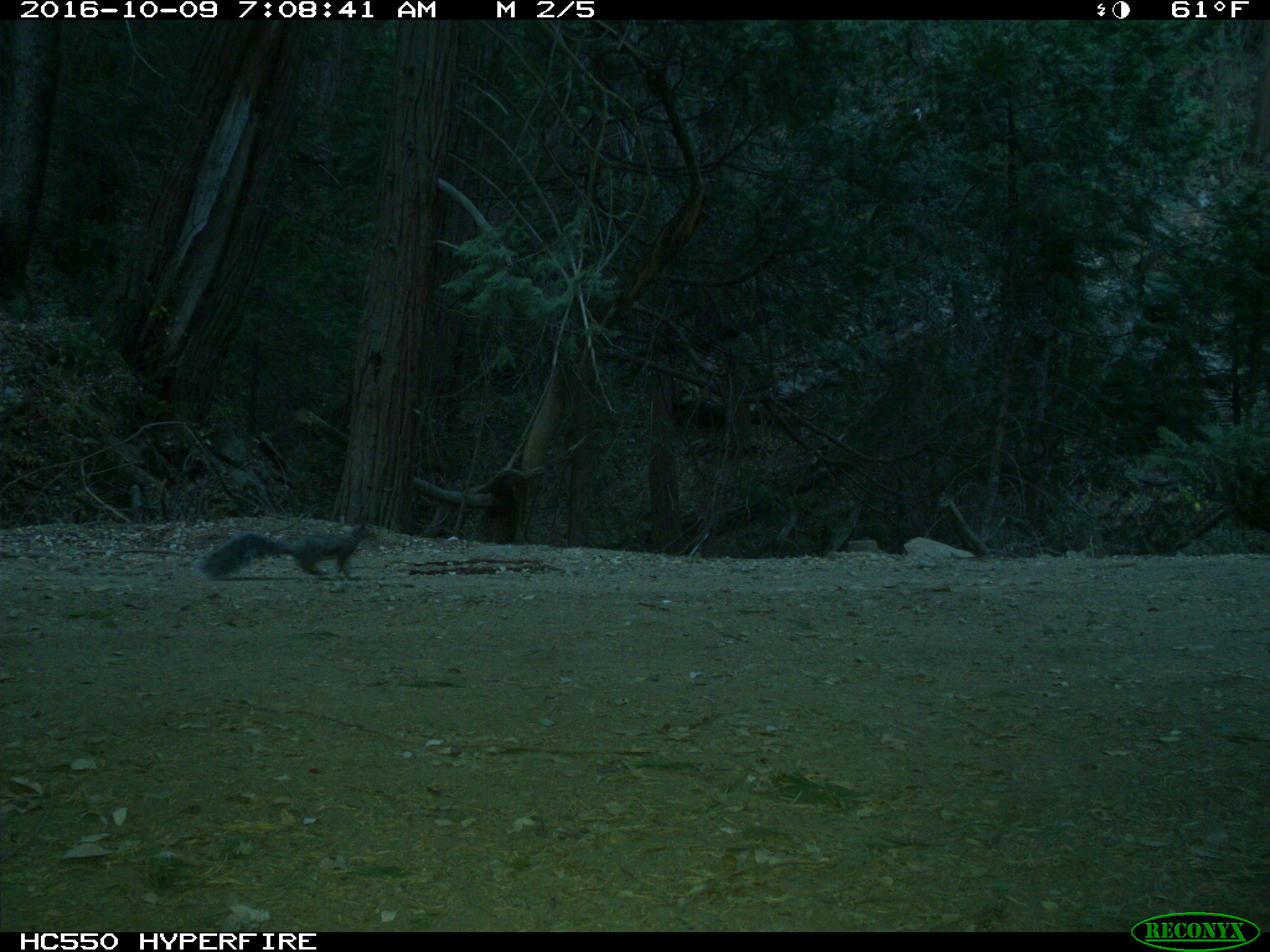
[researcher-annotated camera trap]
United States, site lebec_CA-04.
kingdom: Animalia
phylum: Chordata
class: Mammalia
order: Rodentia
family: Sciuridae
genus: Sciurus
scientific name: Sciurus carolinensis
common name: eastern gray squirrel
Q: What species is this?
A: Sciurus carolinensis (eastern gray squirrel).